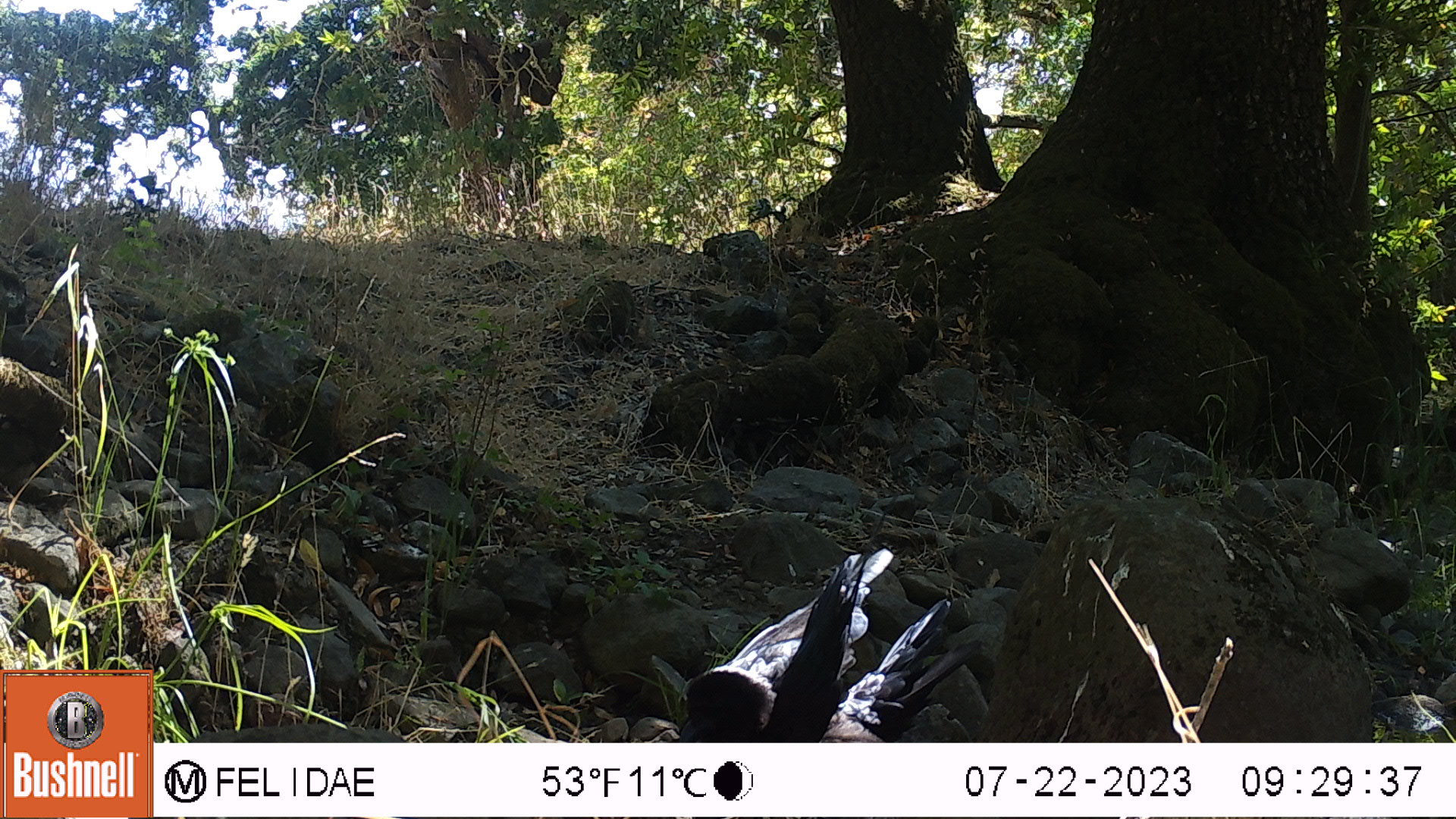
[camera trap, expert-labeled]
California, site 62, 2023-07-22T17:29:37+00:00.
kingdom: Animalia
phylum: Chordata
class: Aves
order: Passeriformes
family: Corvidae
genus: Corvus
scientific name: Corvus brachyrhynchos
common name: american crow